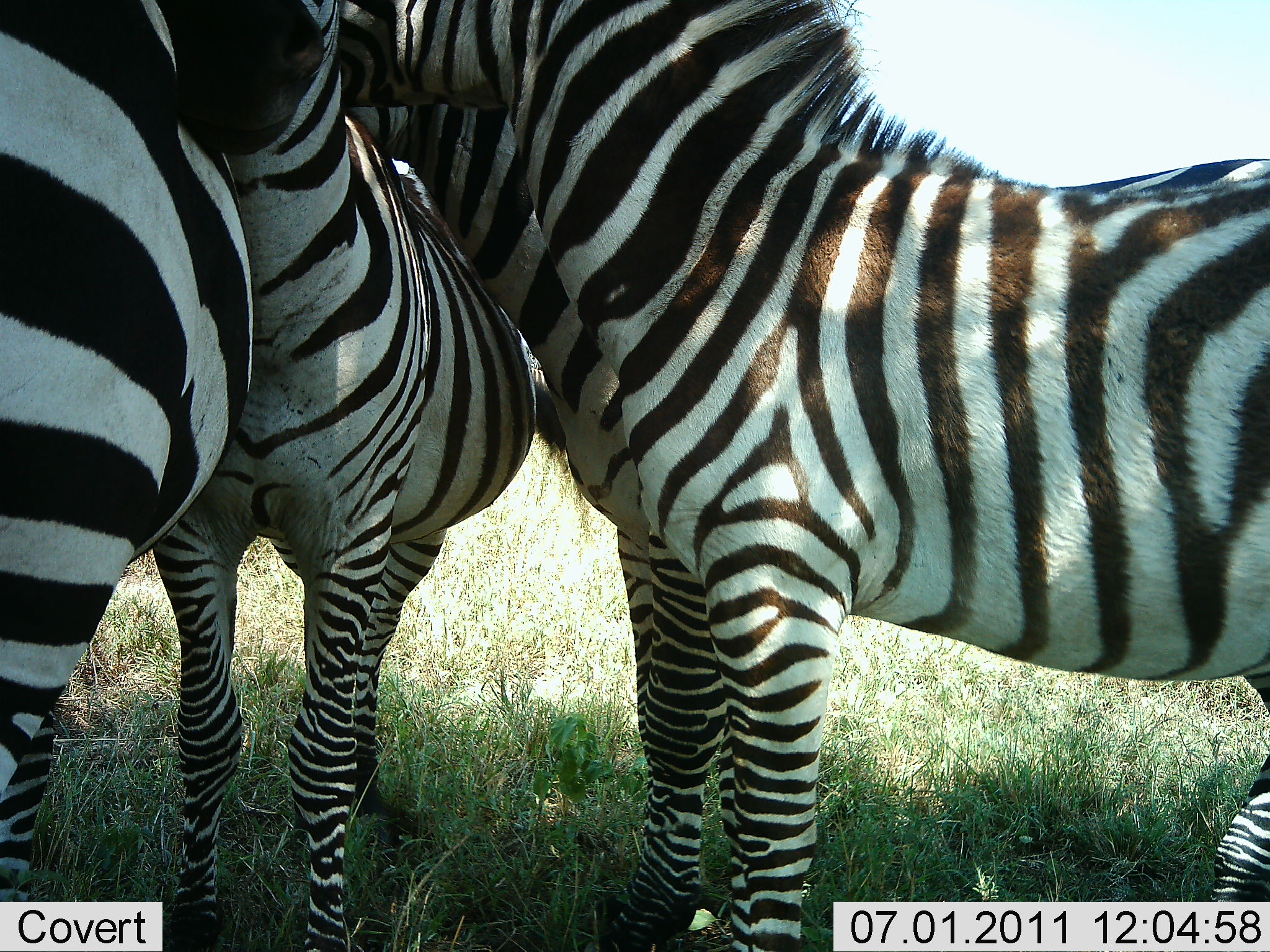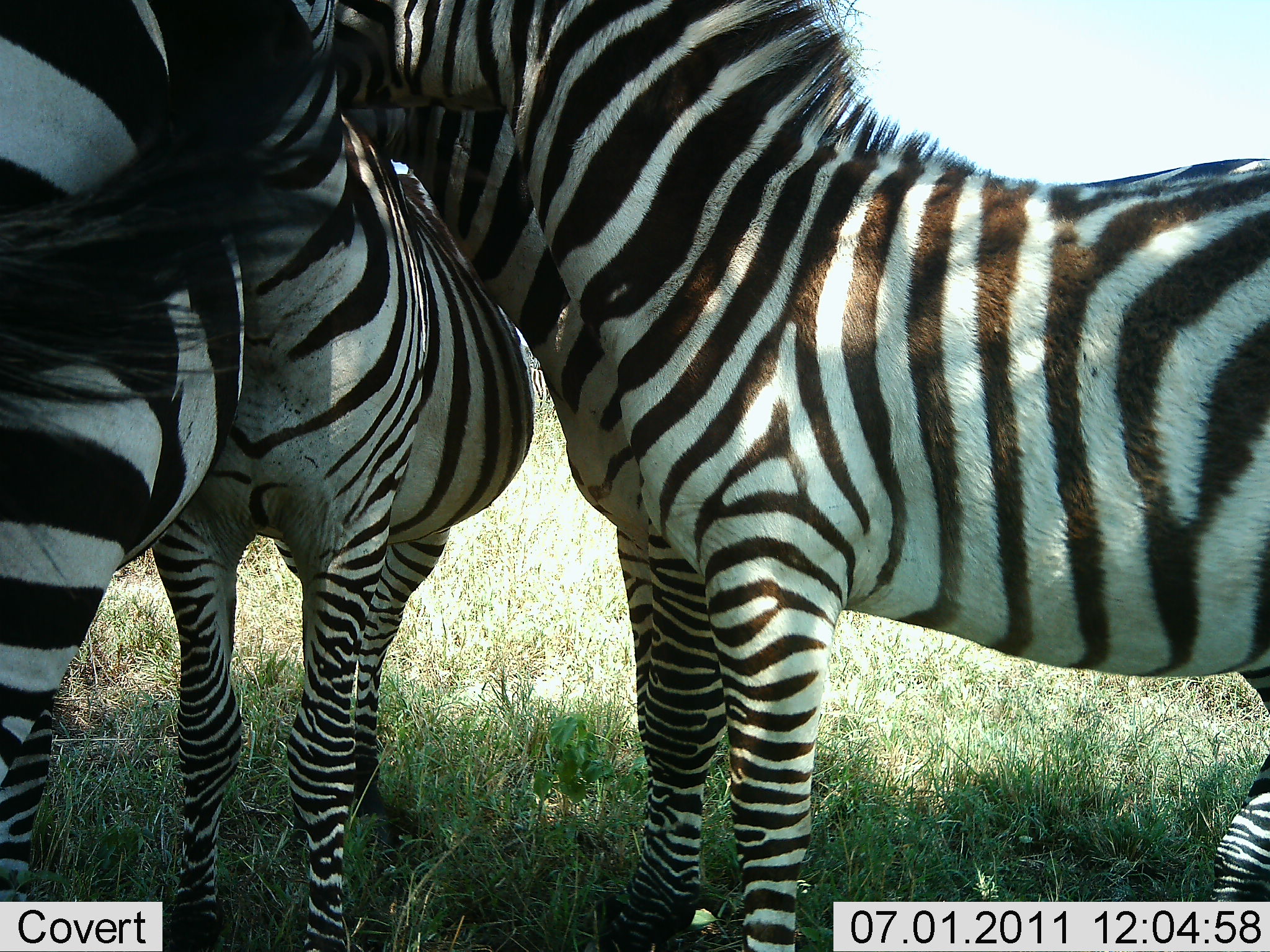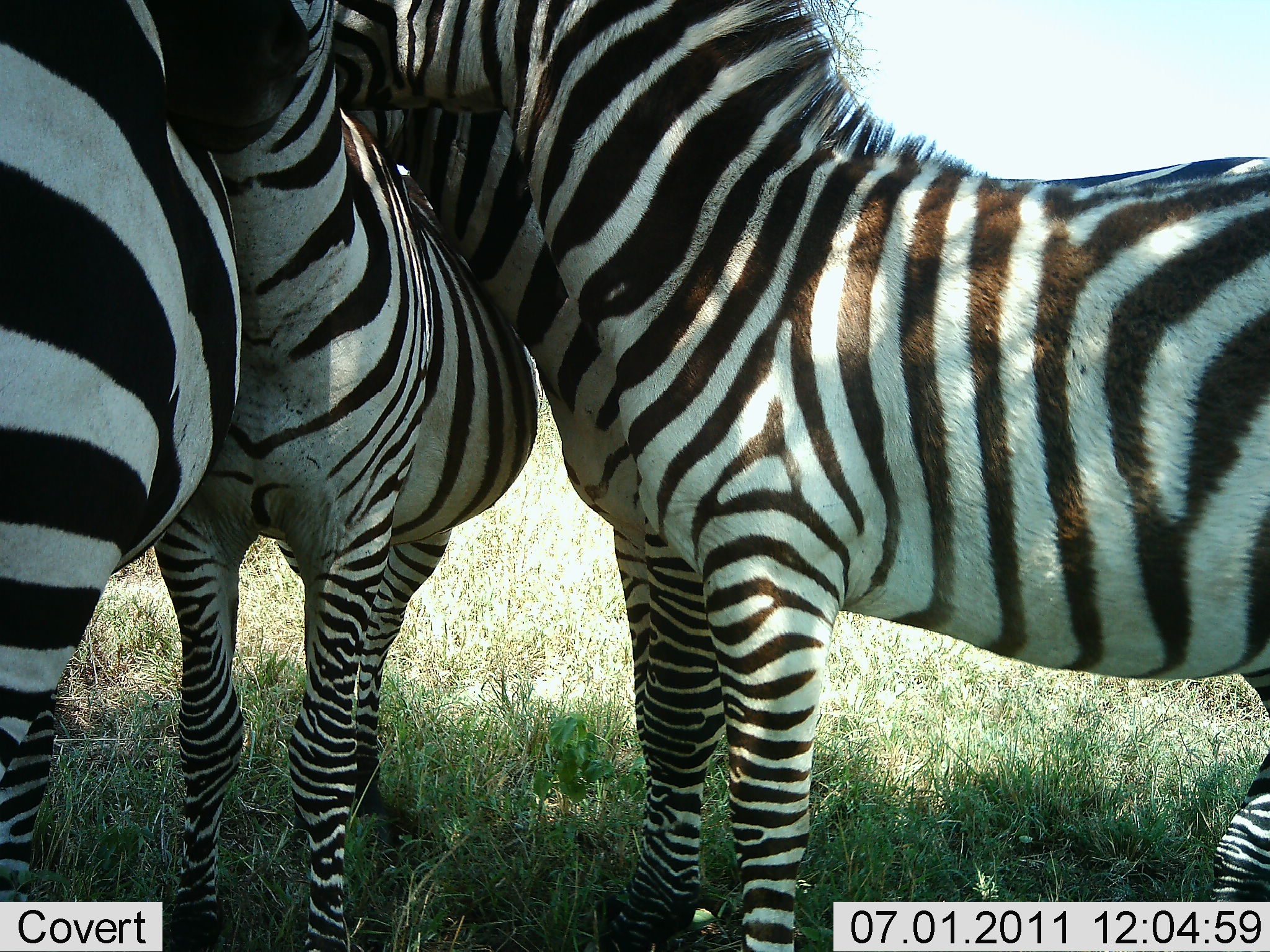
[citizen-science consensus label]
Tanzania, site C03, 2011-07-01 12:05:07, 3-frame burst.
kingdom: Animalia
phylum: Chordata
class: Mammalia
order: Perissodactyla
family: Equidae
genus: Equus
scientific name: Equus quagga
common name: plains zebra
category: zebra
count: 4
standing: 64%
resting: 0%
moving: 18%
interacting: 82%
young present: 0%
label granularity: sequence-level